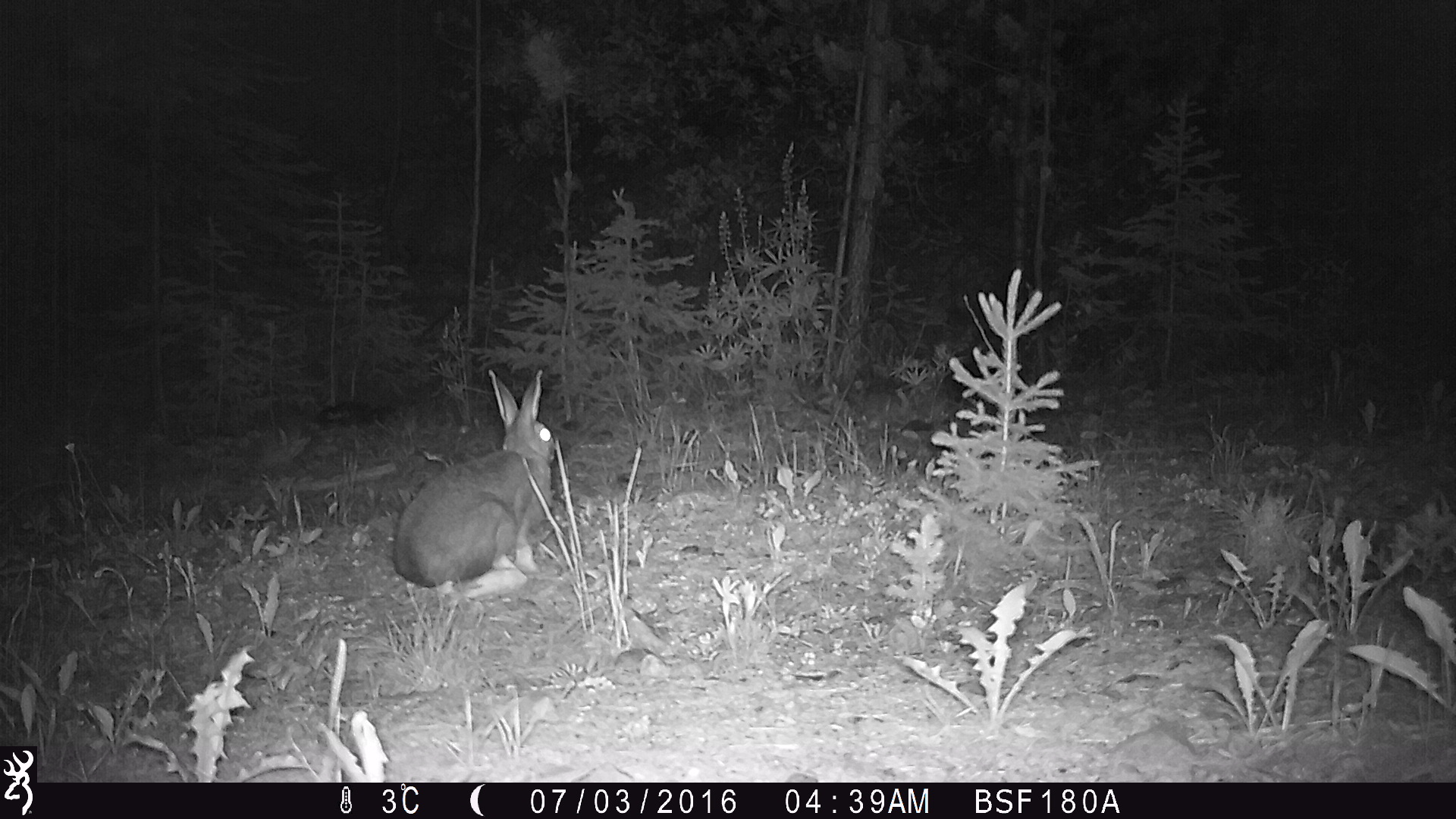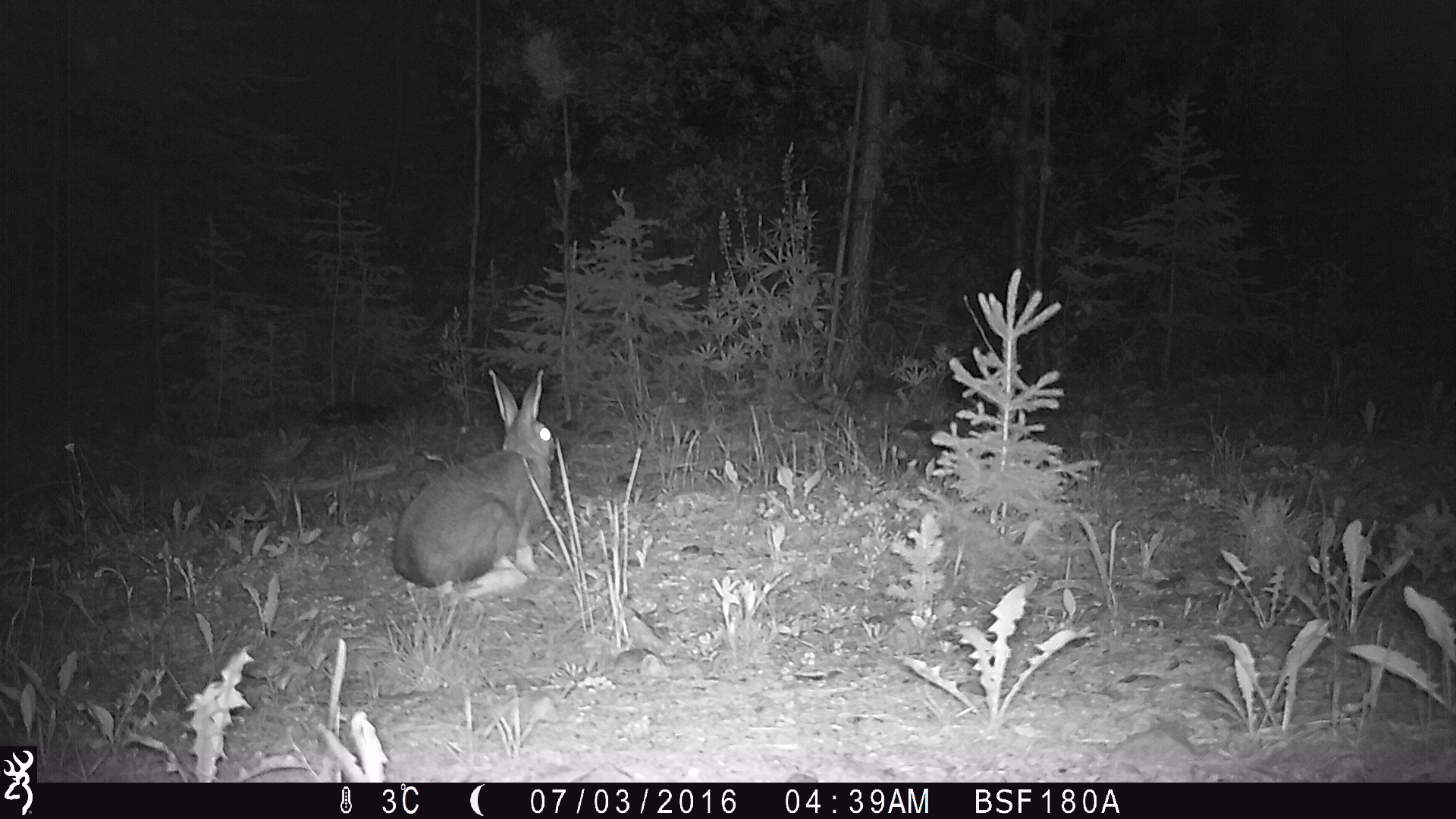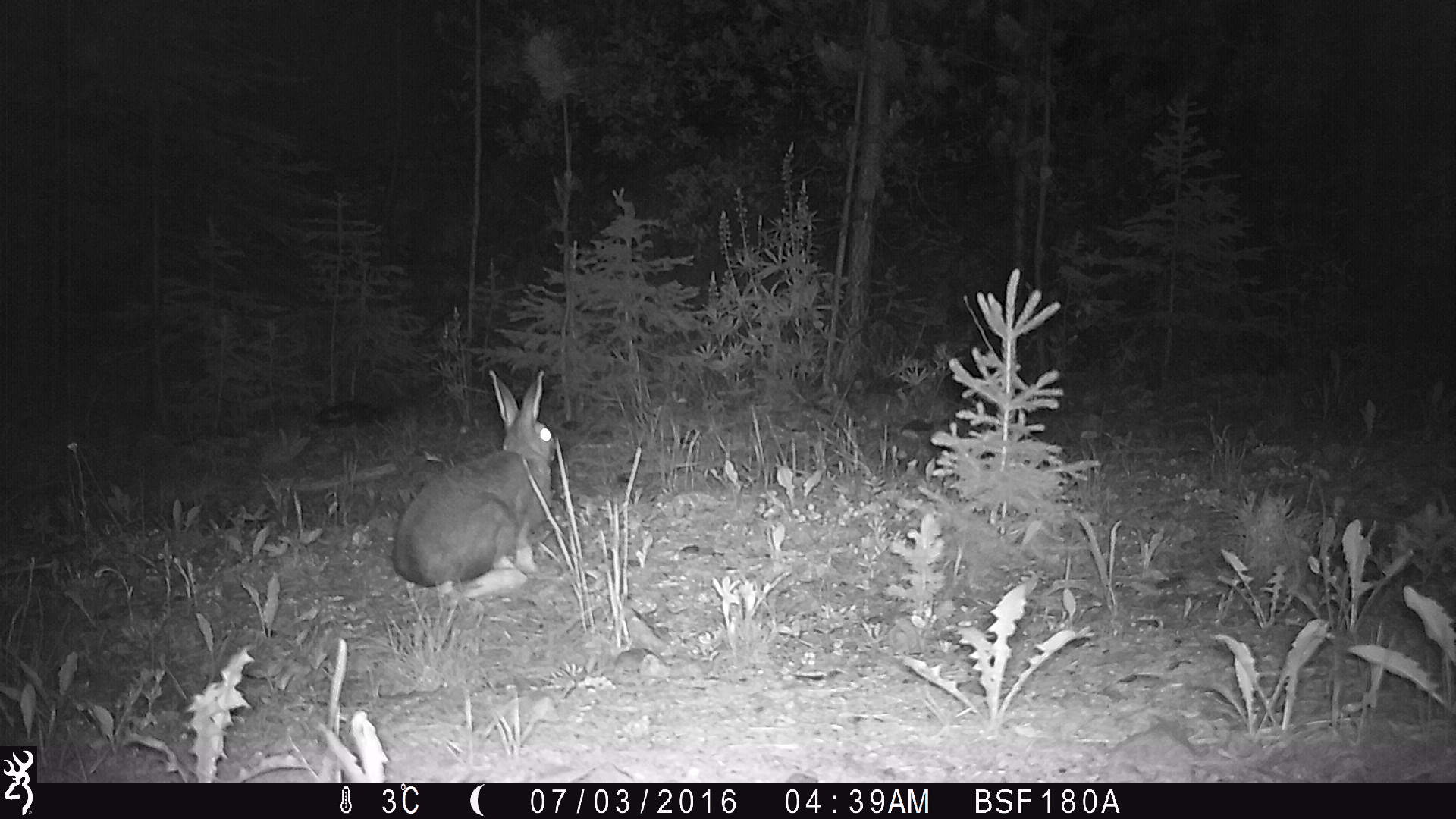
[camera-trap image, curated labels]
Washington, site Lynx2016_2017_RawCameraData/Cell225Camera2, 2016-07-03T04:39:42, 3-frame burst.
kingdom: Animalia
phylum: Chordata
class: Mammalia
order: Lagomorpha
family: Leporidae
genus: Lepus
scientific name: Lepus americanus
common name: snowshoe hare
Lepus americanus (snowshoe hare). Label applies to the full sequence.